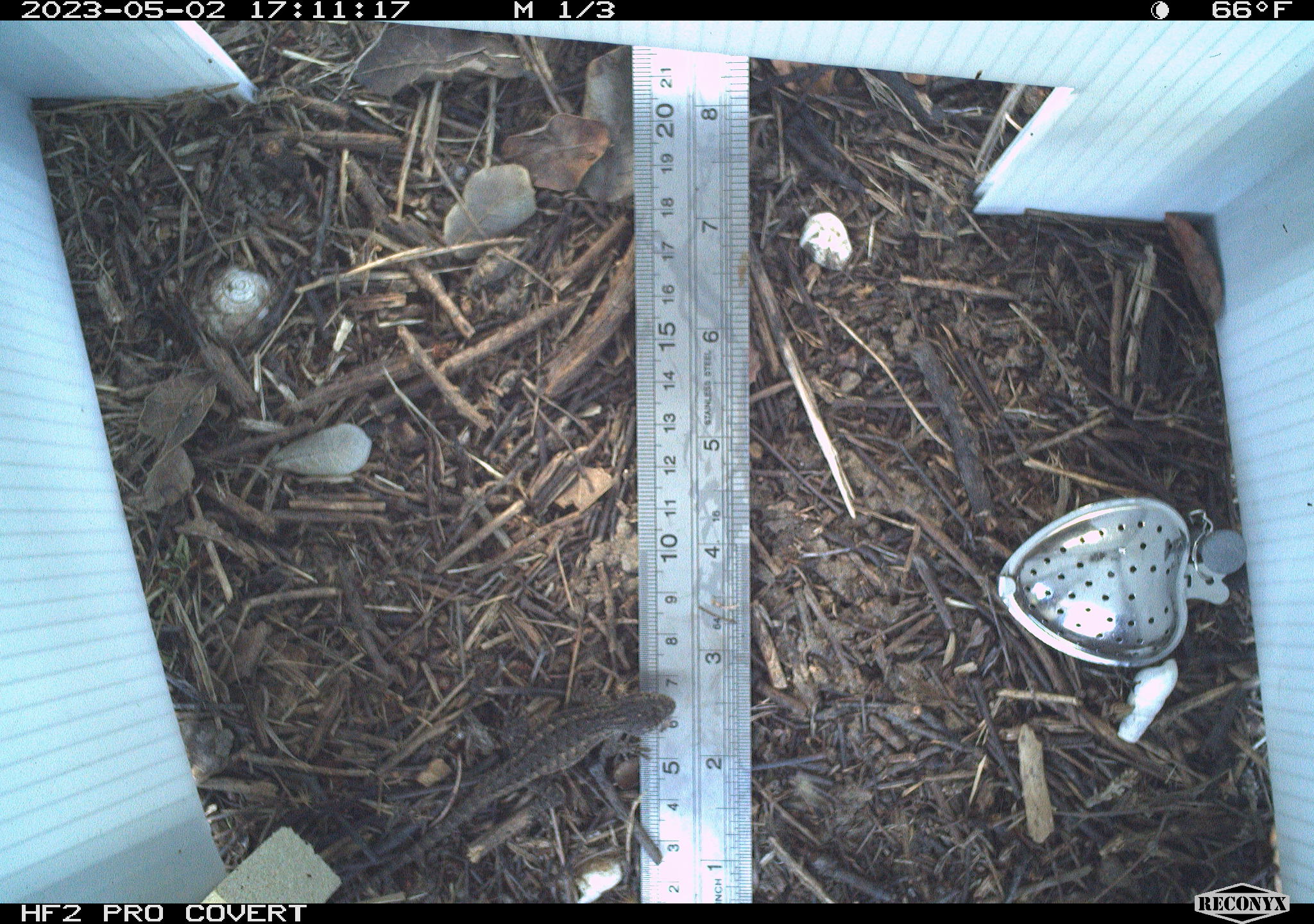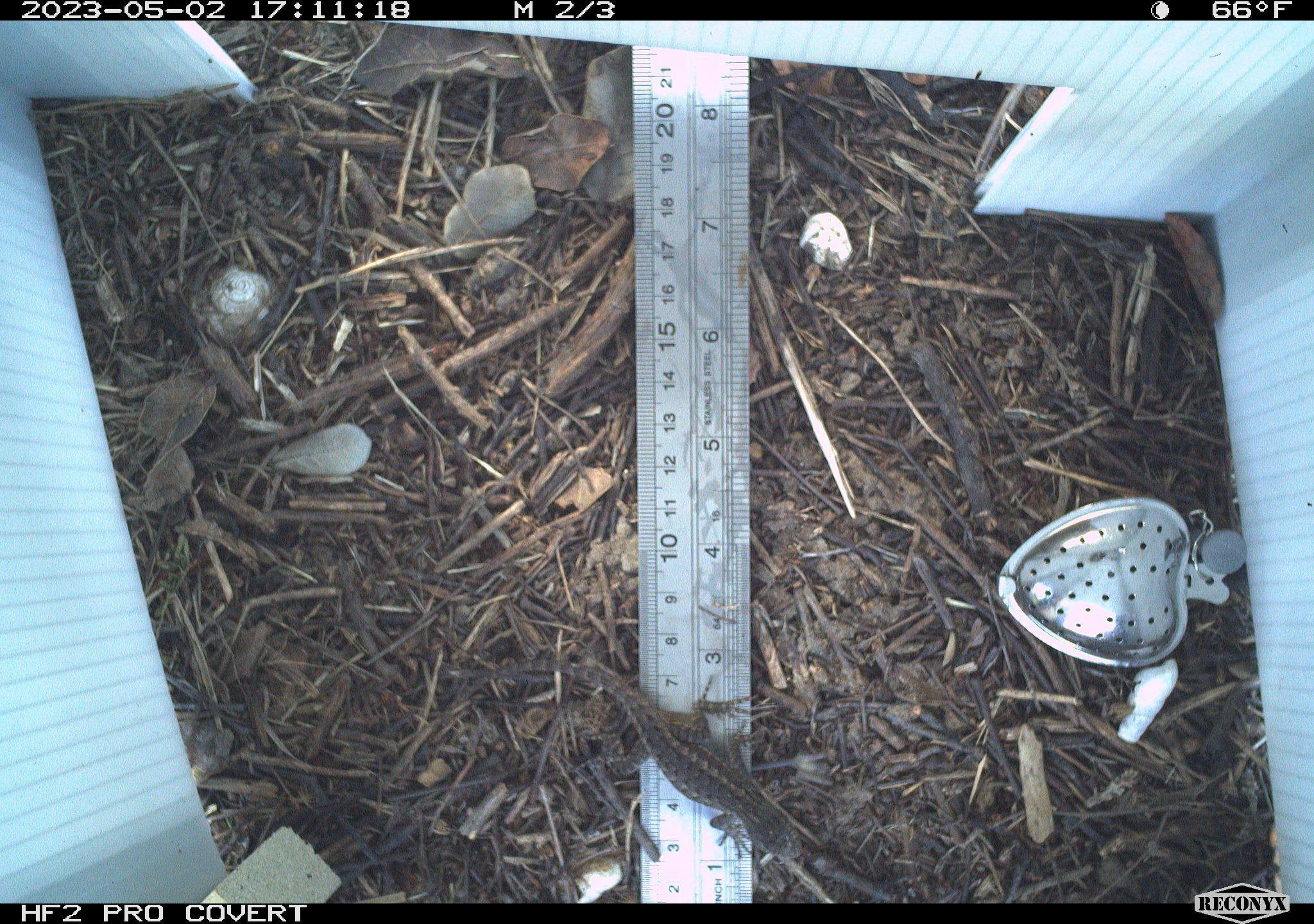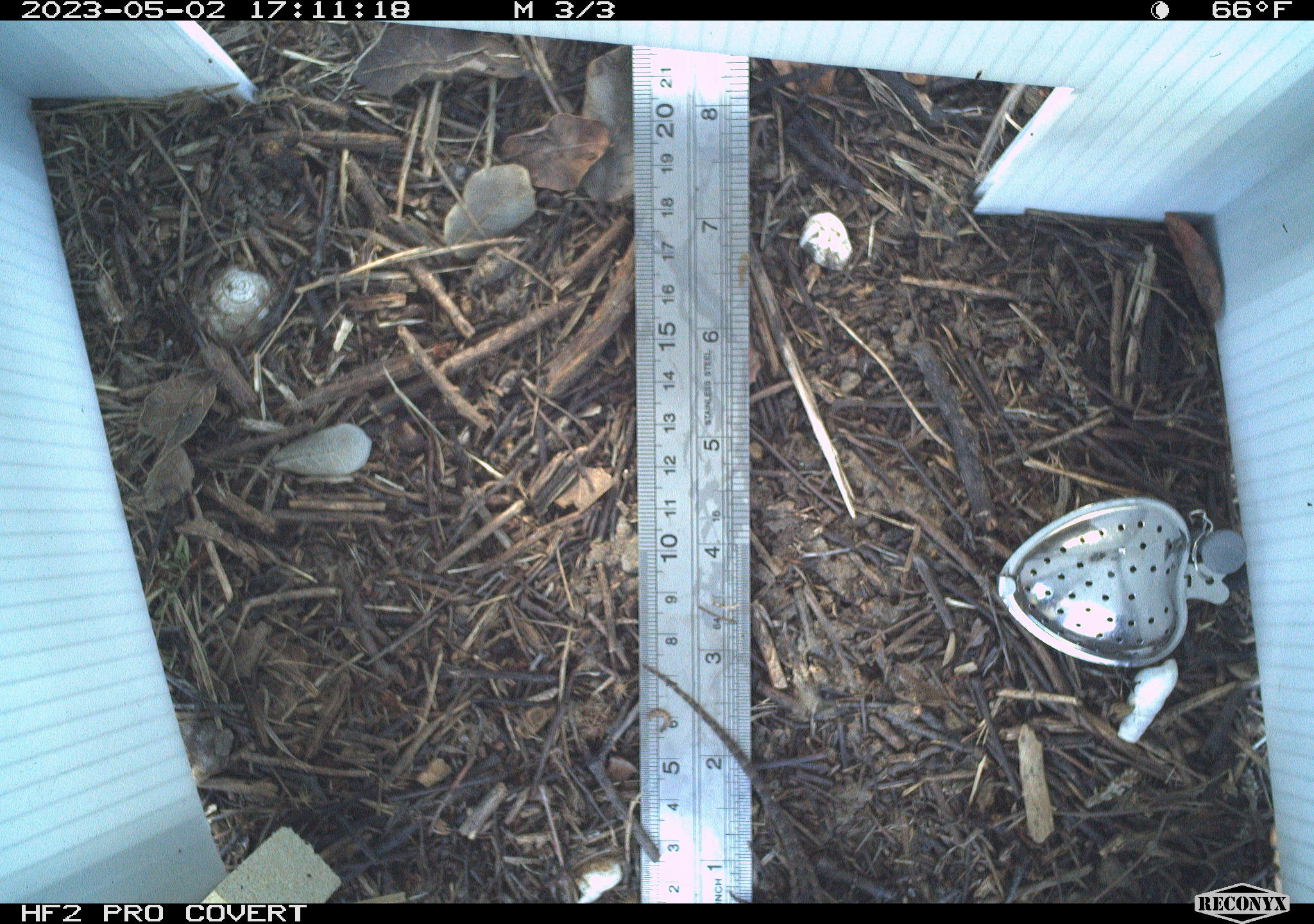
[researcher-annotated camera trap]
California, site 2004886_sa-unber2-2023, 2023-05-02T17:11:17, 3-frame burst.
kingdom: Animalia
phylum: Chordata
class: Reptilia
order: Squamata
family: Phrynosomatidae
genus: Sceloporus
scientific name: Sceloporus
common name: spiny lizards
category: sceloporus species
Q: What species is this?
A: Sceloporus species (spiny lizards) (Sceloporus).